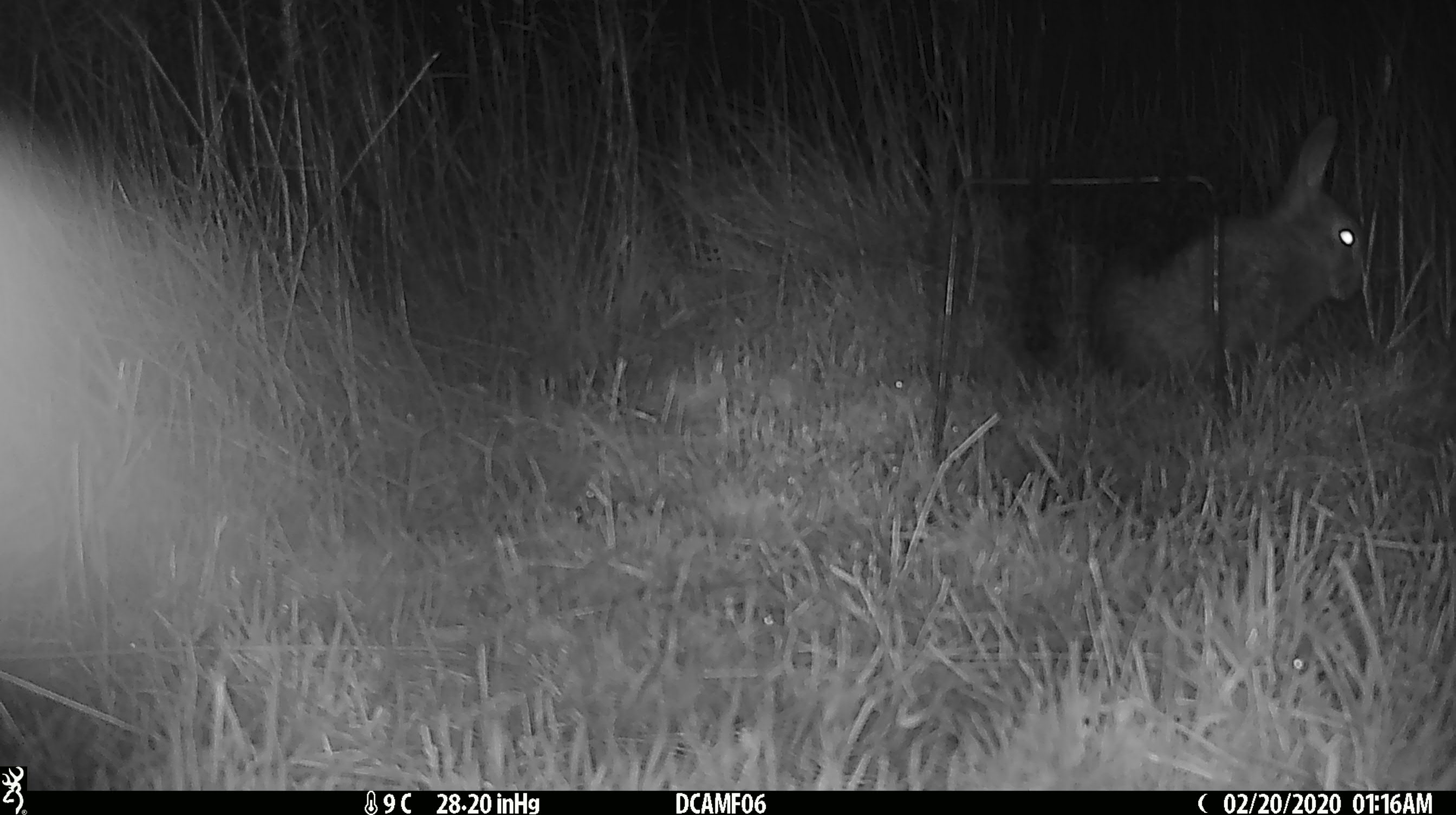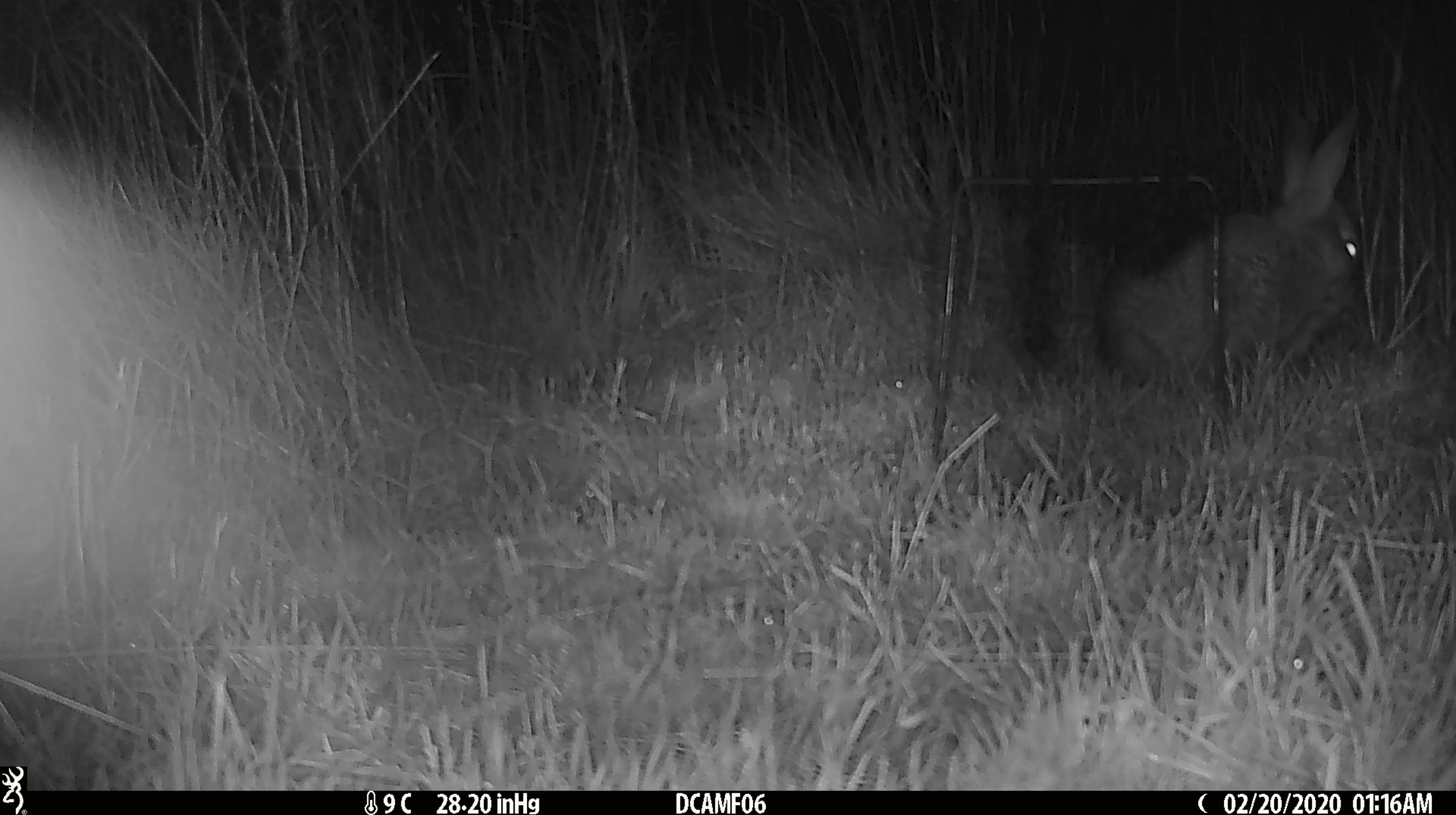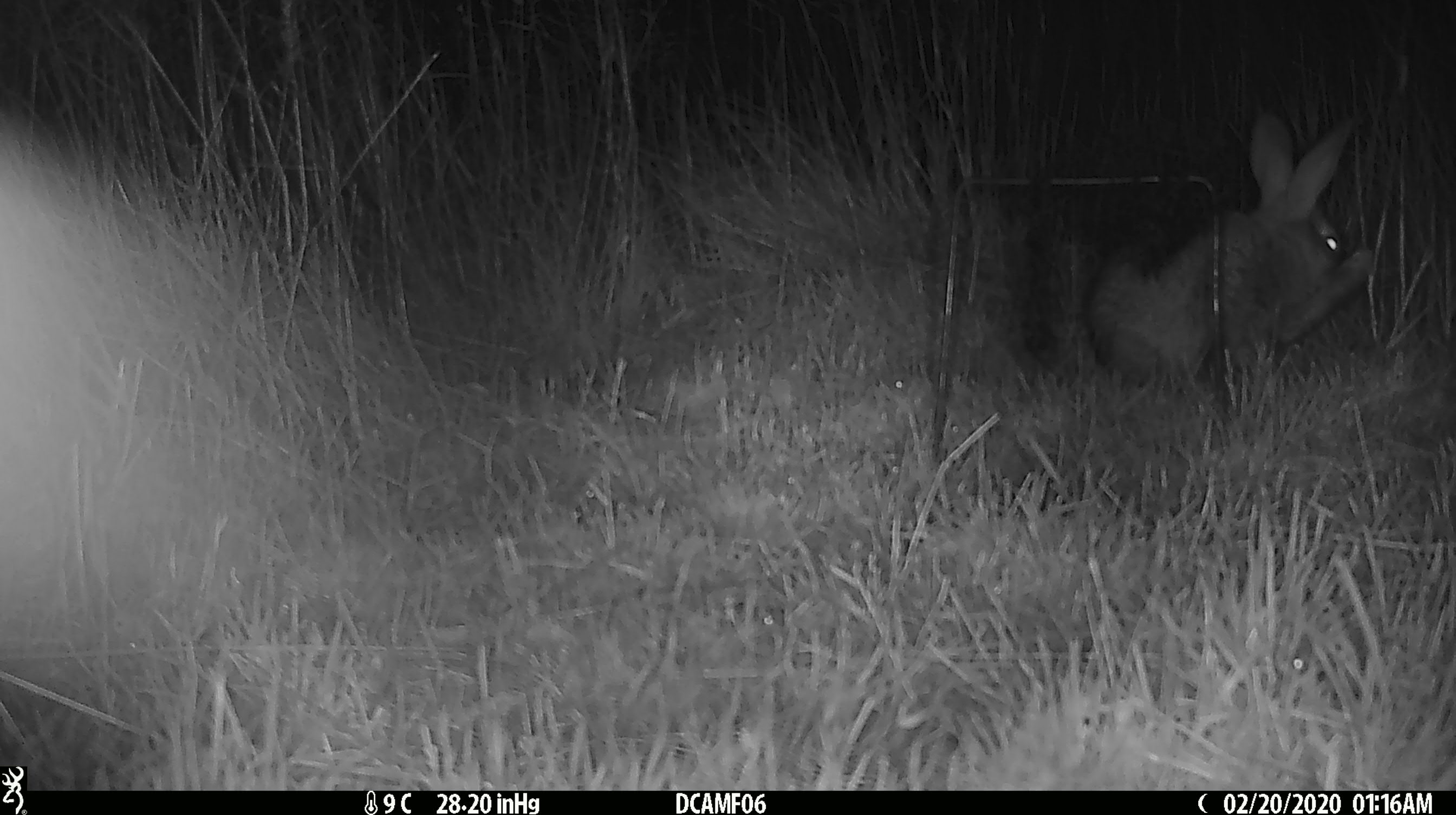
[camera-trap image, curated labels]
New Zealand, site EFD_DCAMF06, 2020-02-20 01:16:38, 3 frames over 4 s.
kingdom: Animalia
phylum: Chordata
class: Mammalia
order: Lagomorpha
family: Leporidae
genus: Oryctolagus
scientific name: Oryctolagus cuniculus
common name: european rabbit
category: rabbit